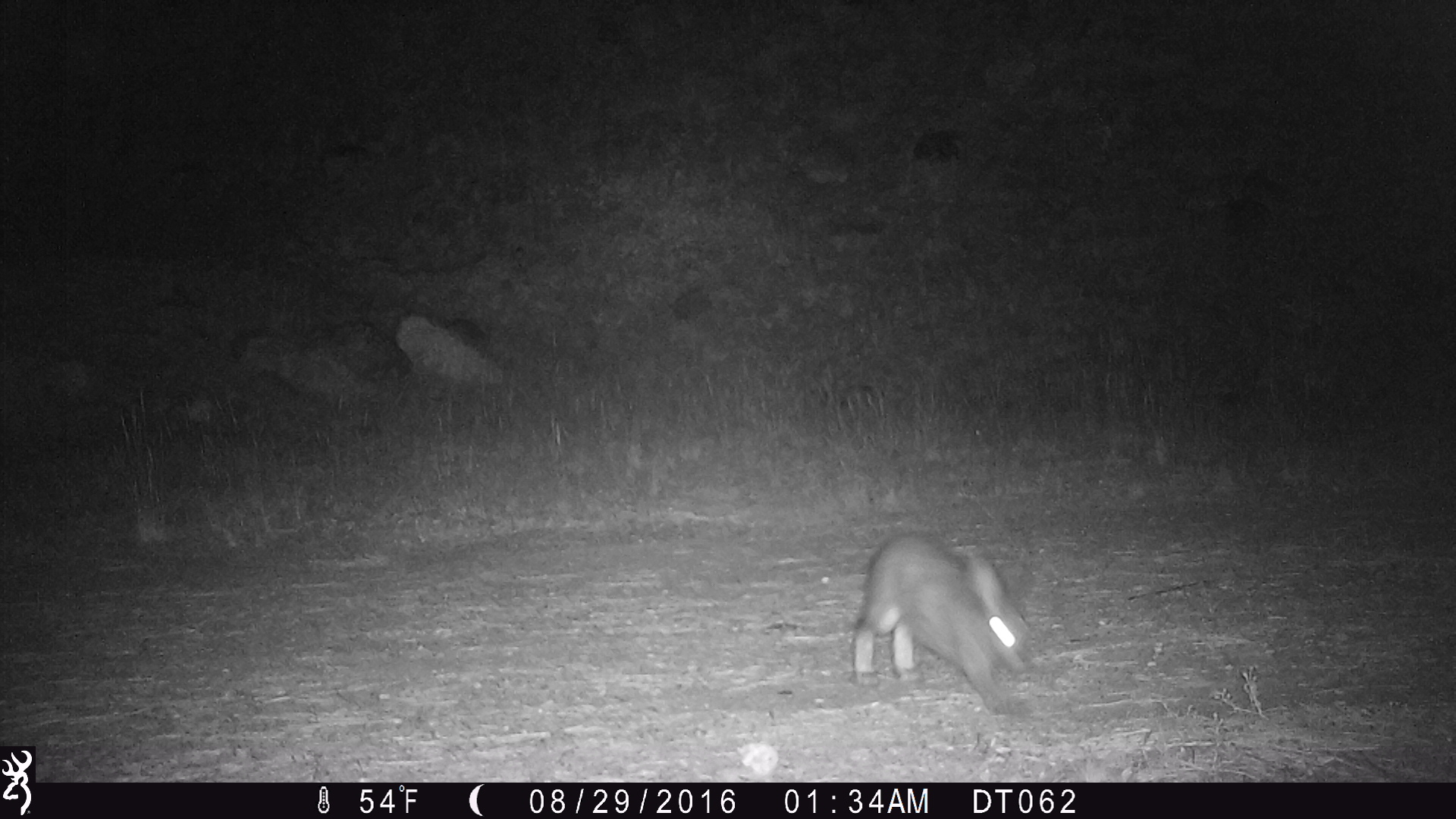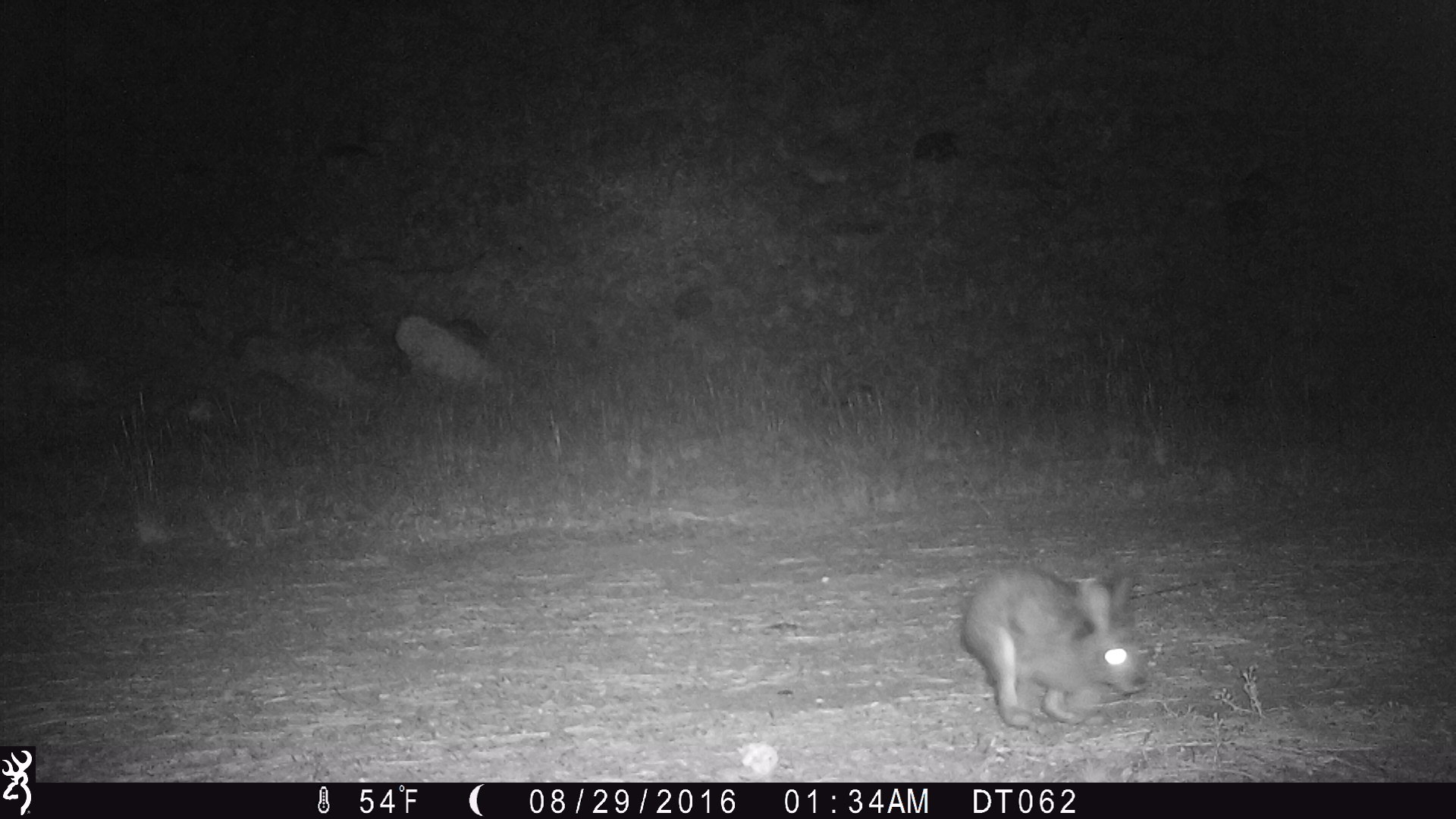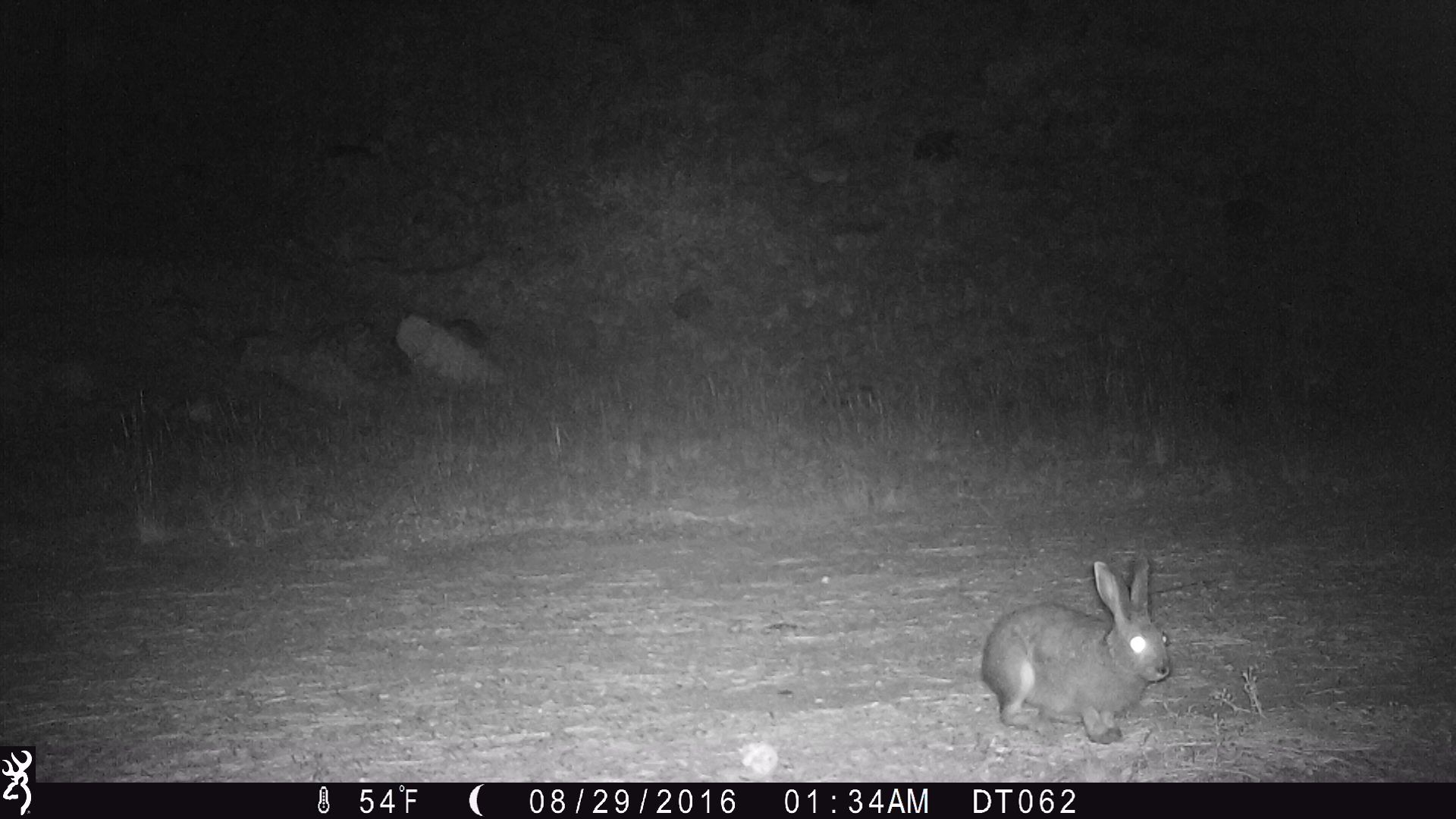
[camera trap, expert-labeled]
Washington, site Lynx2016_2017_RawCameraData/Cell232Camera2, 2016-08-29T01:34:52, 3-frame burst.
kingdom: Animalia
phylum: Chordata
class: Mammalia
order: Lagomorpha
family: Leporidae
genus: Lepus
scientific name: Lepus americanus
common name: snowshoe hare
Lepus americanus (snowshoe hare). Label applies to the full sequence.